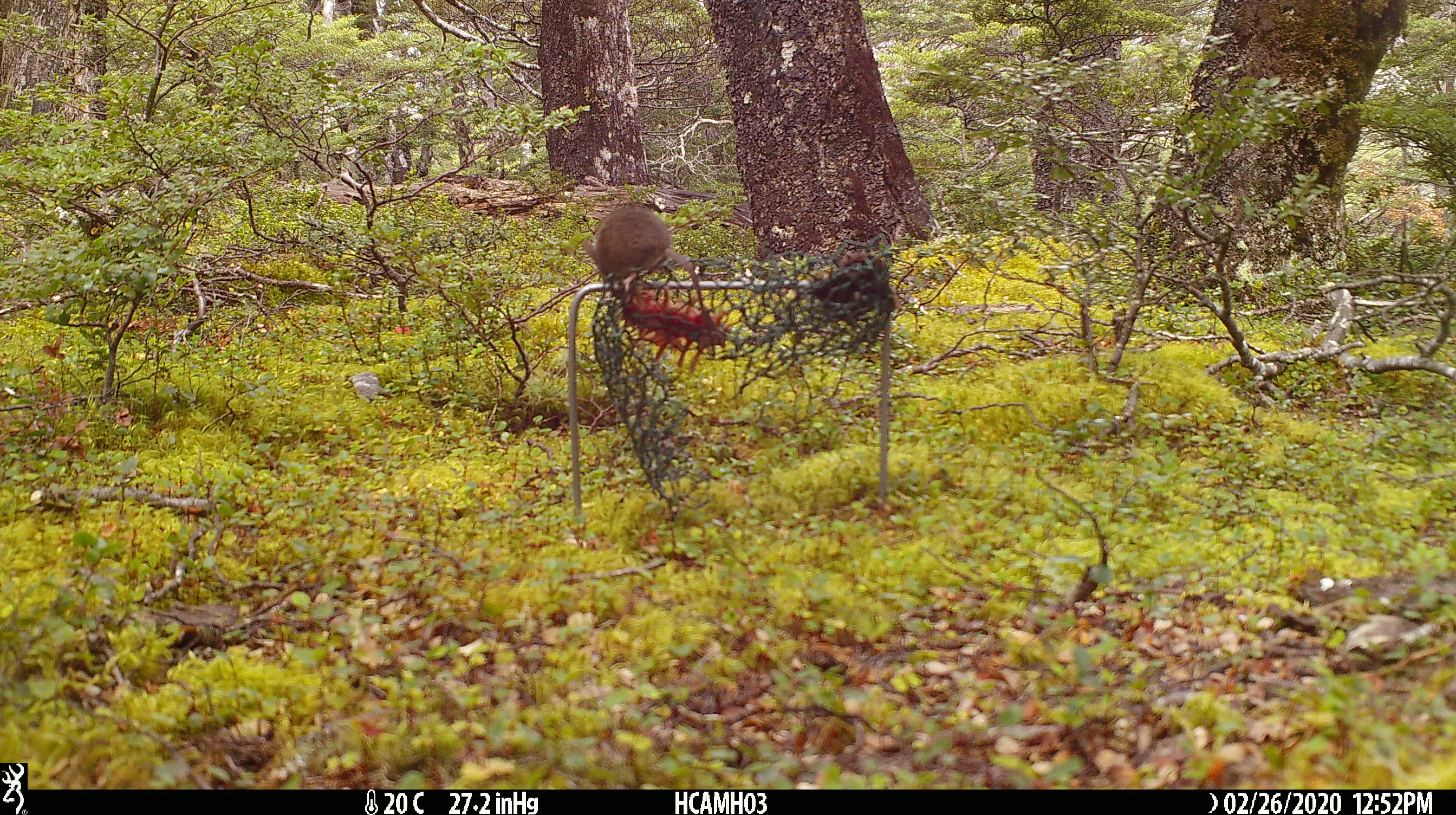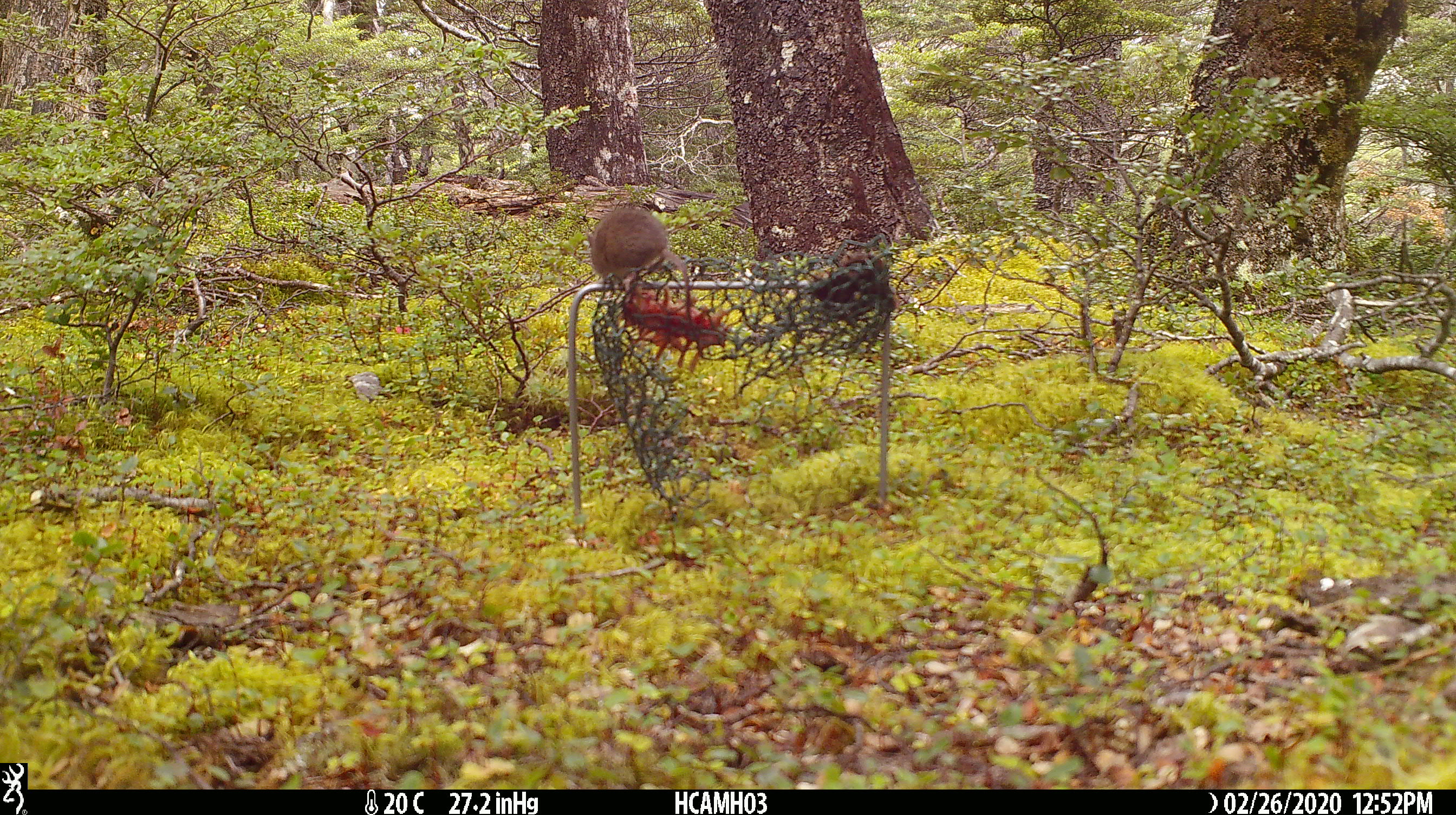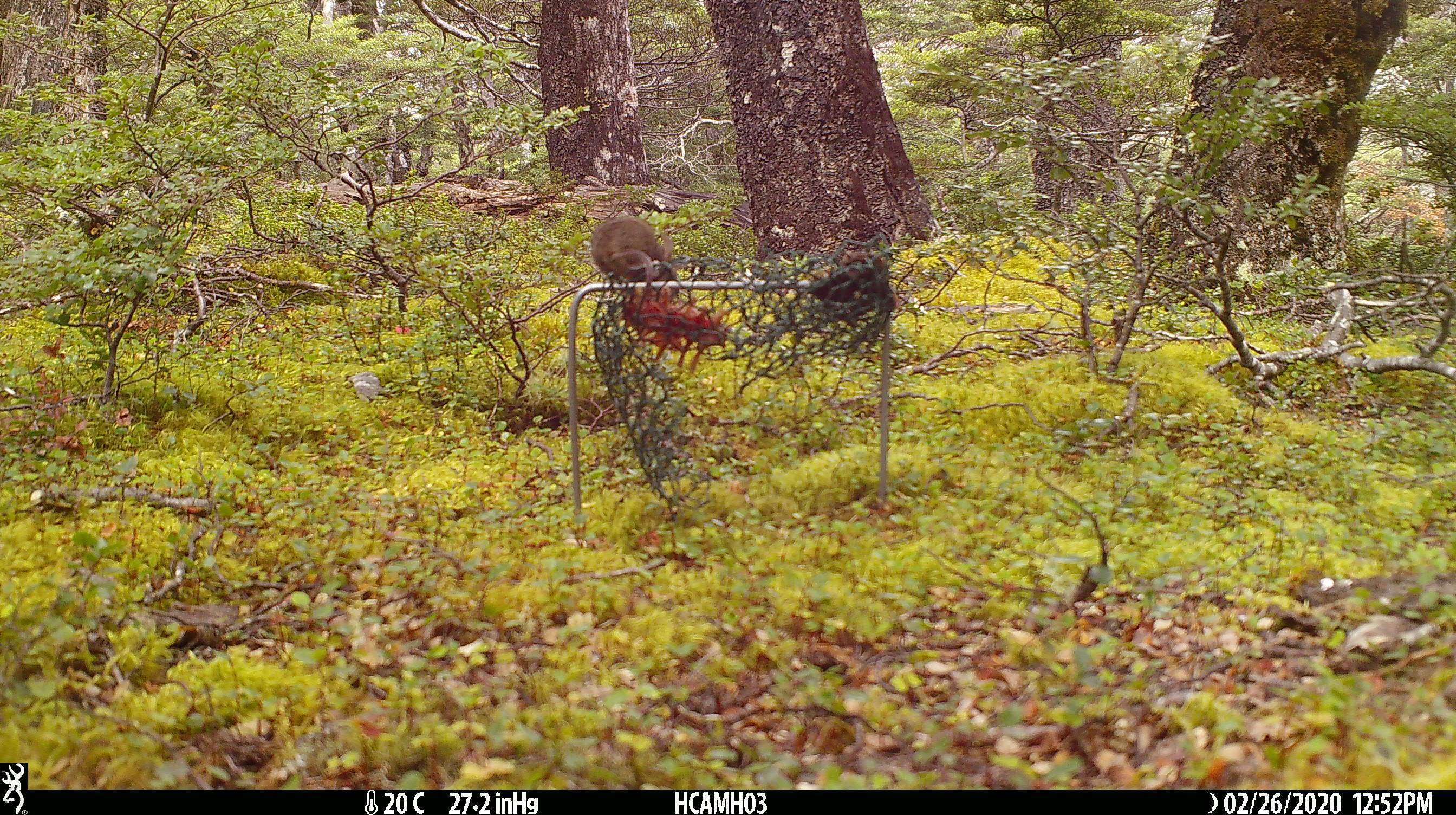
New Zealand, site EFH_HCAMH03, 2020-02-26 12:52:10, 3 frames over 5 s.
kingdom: Animalia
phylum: Chordata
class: Mammalia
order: Rodentia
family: Muridae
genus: Mus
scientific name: Mus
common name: mouse